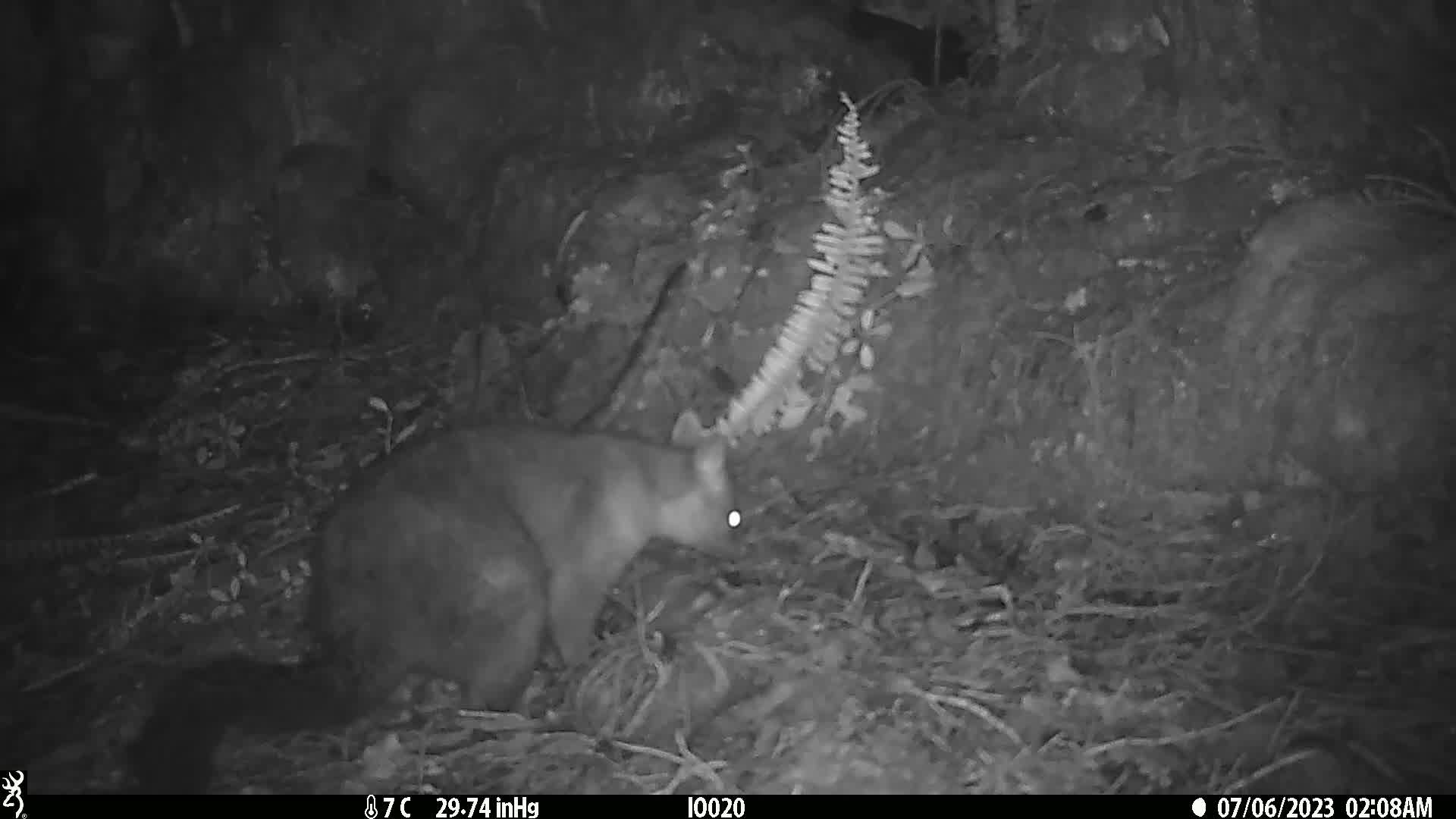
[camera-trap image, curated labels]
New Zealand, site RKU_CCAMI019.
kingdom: Animalia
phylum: Chordata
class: Mammalia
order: Diprotodontia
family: Phalangeridae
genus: Trichosurus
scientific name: Trichosurus vulpecula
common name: common brushtail possum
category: possum